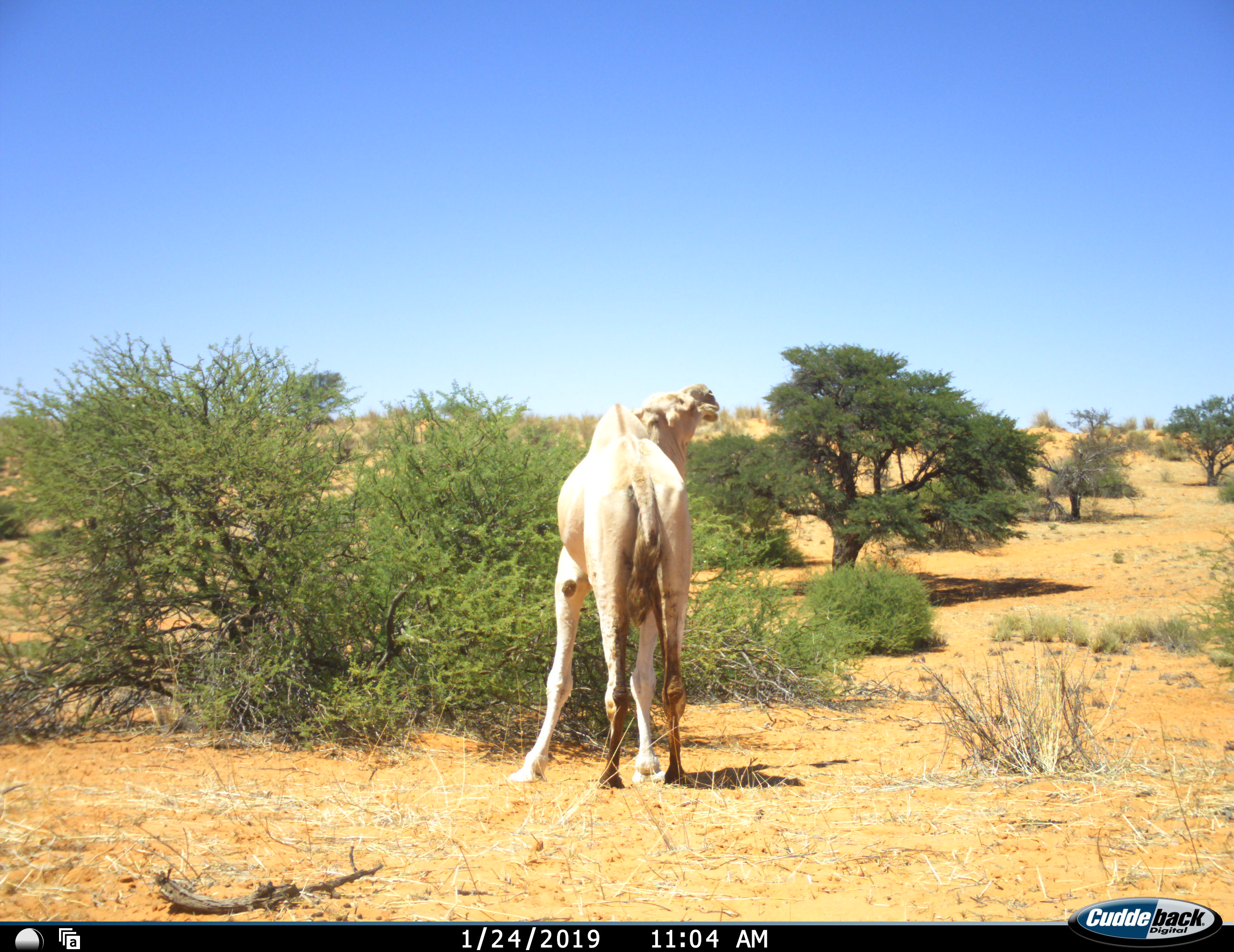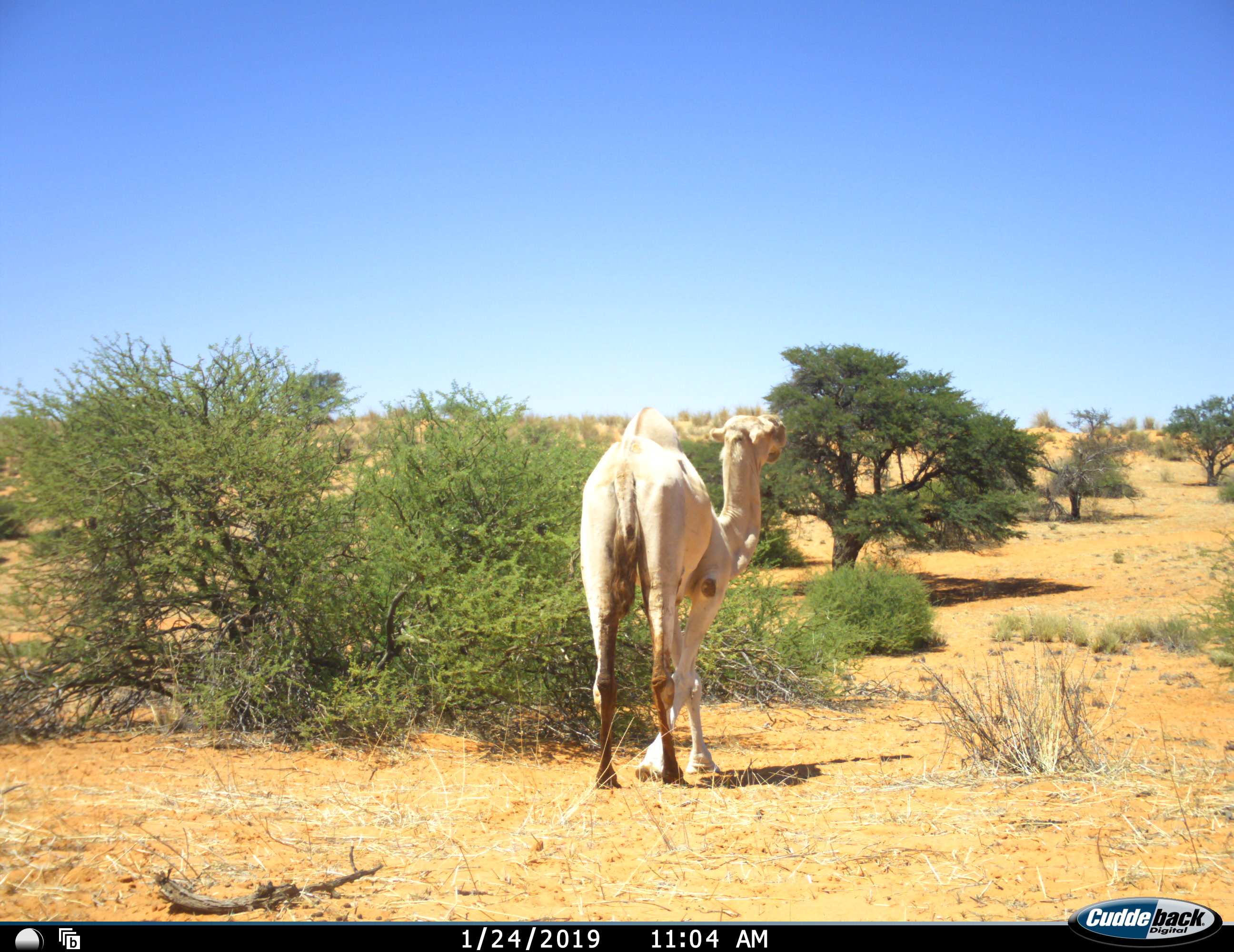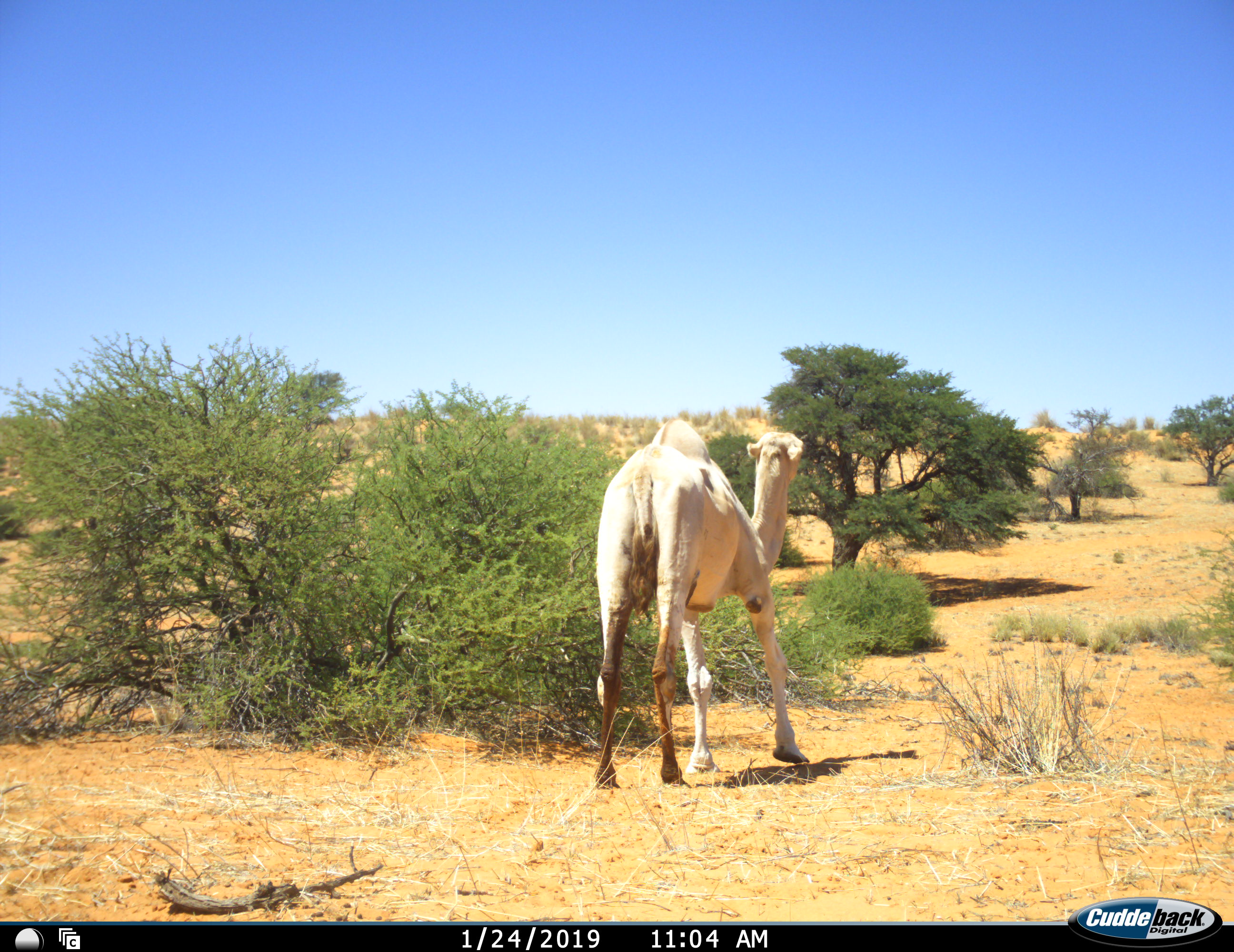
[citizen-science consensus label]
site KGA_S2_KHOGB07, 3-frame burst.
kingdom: Animalia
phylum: Chordata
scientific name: Vertebrata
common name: domestic animal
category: domesticanimal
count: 1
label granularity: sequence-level